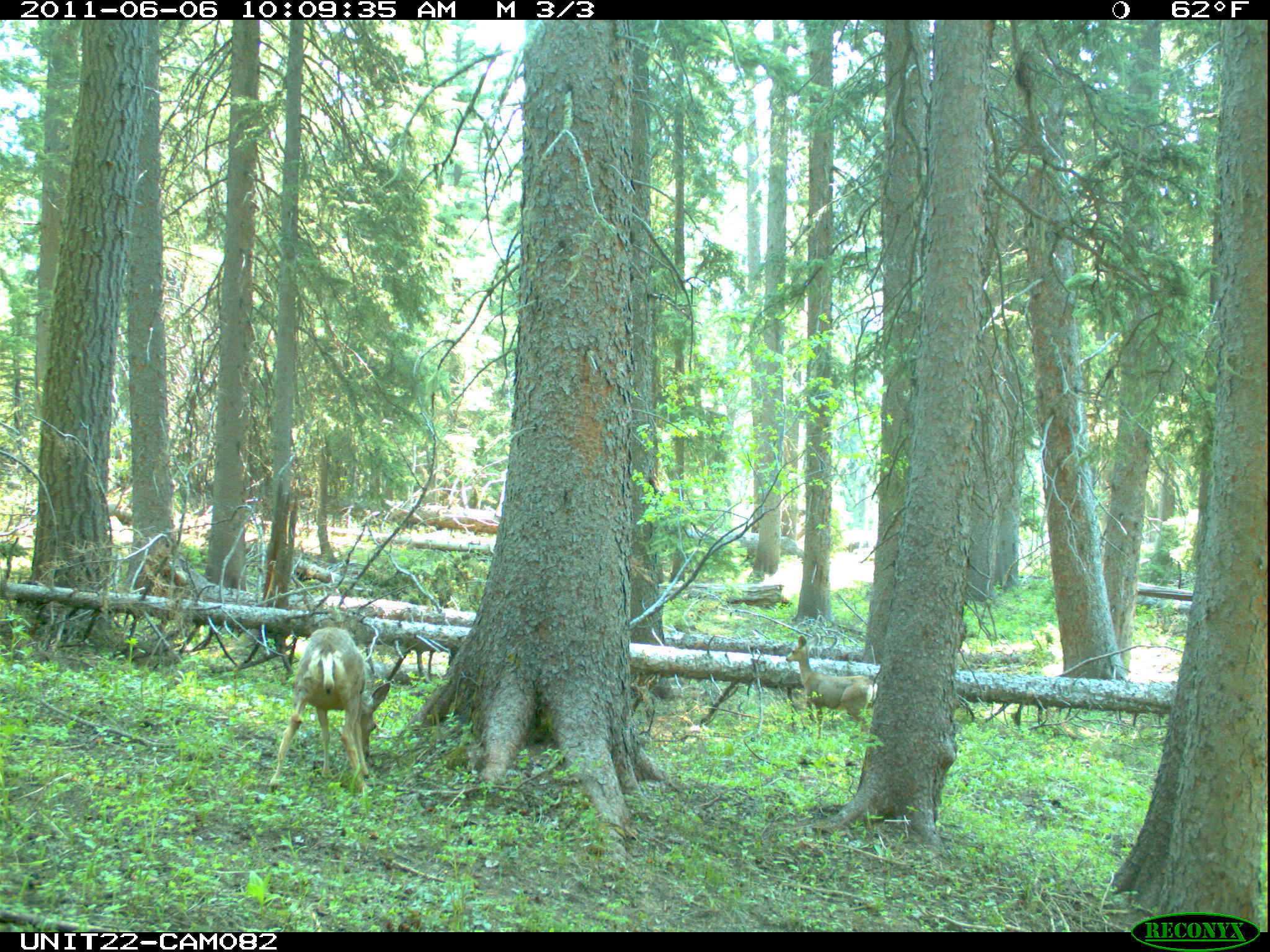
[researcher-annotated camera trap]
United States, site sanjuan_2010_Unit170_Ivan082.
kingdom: Animalia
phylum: Chordata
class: Mammalia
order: Artiodactyla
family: Cervidae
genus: Odocoileus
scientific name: Odocoileus hemionus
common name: mule deer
Odocoileus hemionus (mule deer).